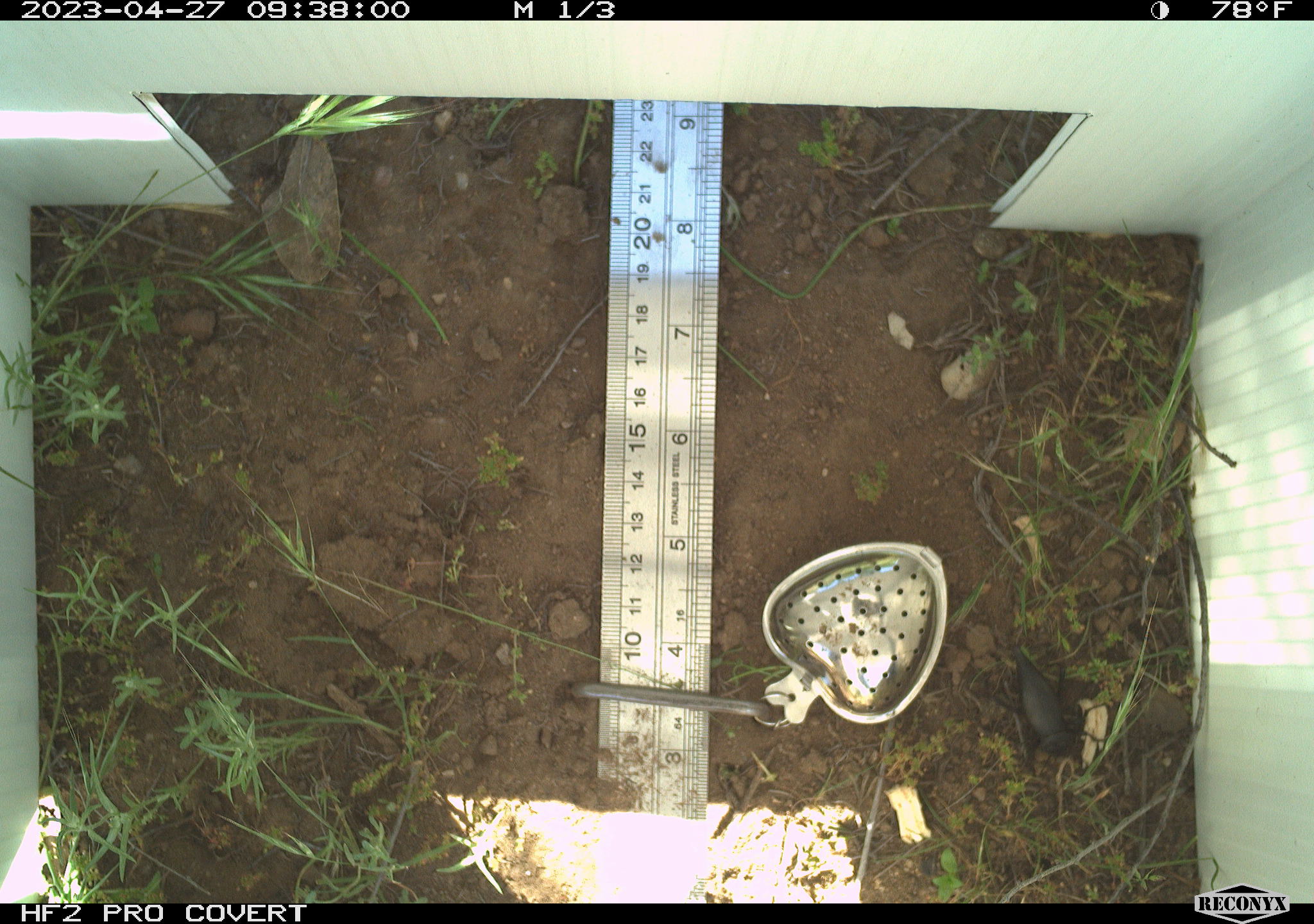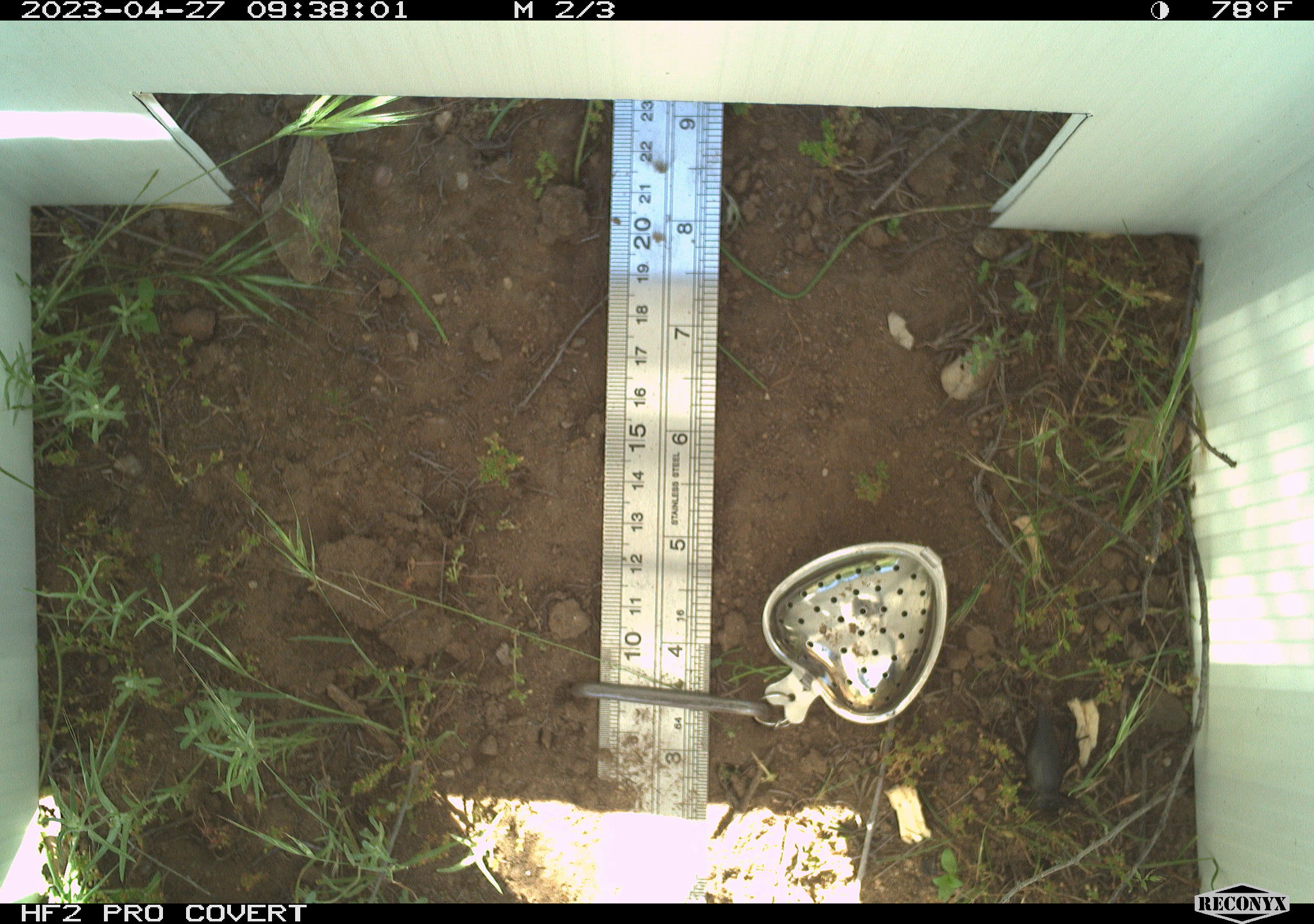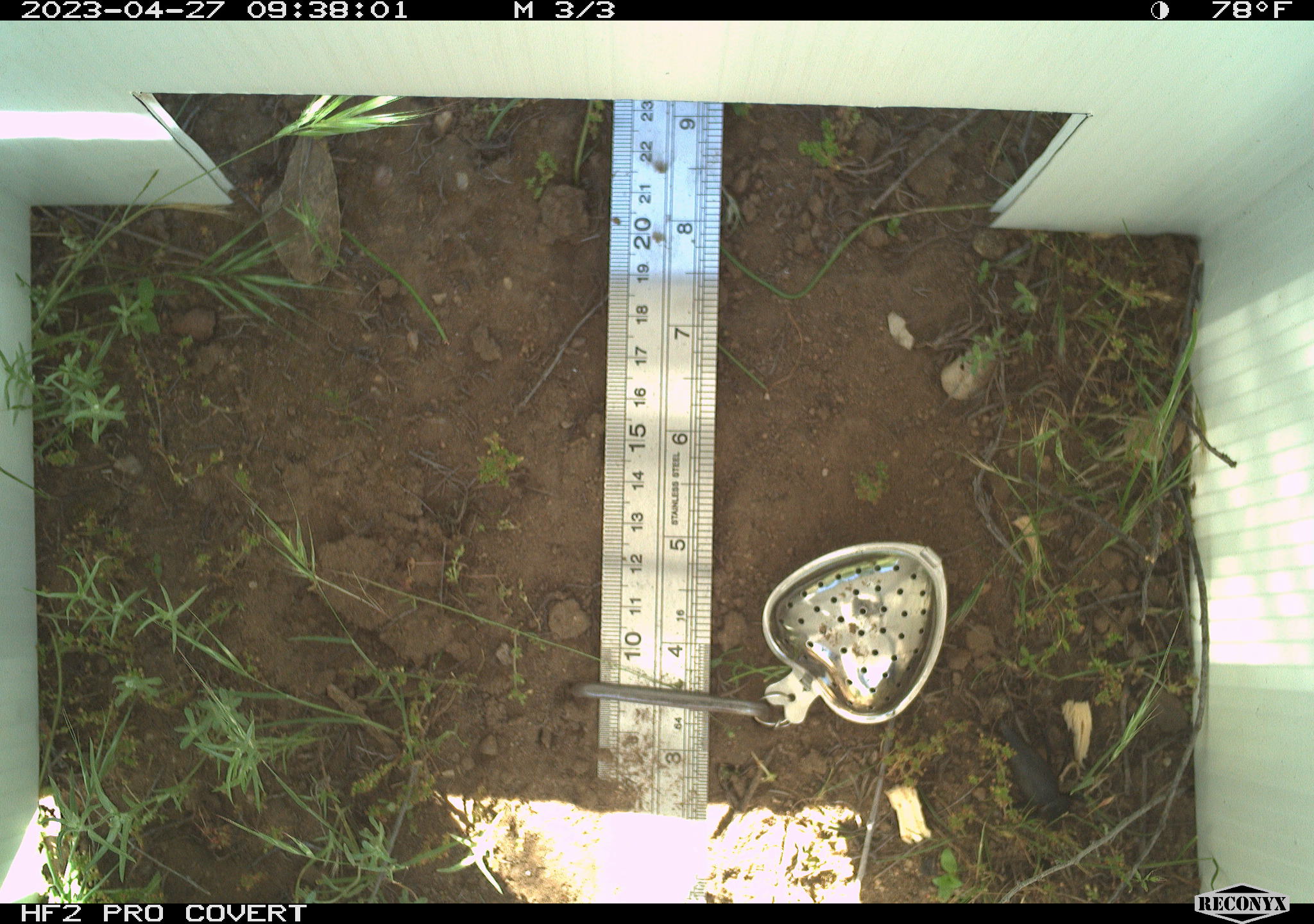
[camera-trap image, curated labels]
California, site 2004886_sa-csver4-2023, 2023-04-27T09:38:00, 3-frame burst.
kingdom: Animalia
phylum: Arthropoda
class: Insecta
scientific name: Insecta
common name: insect